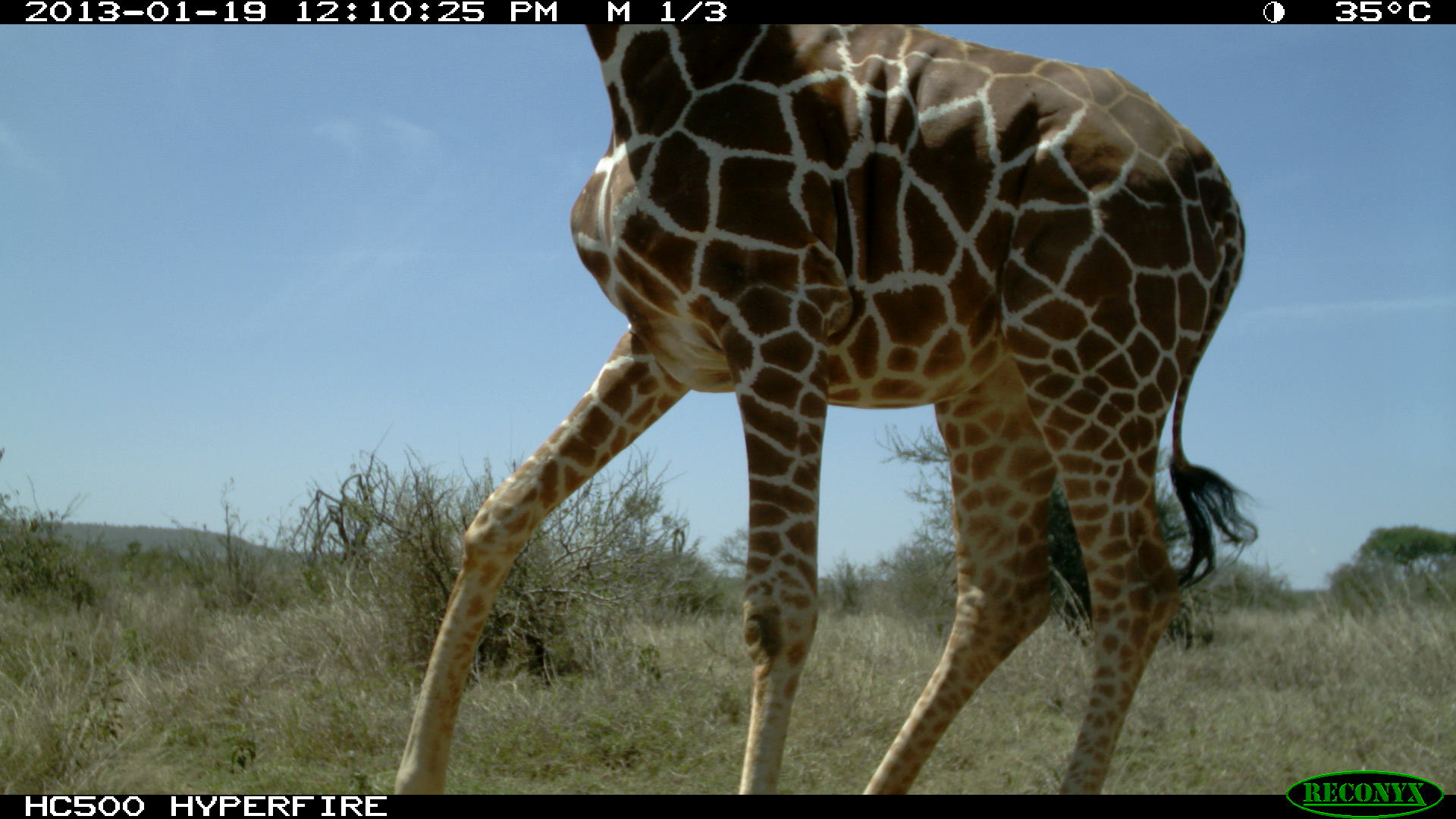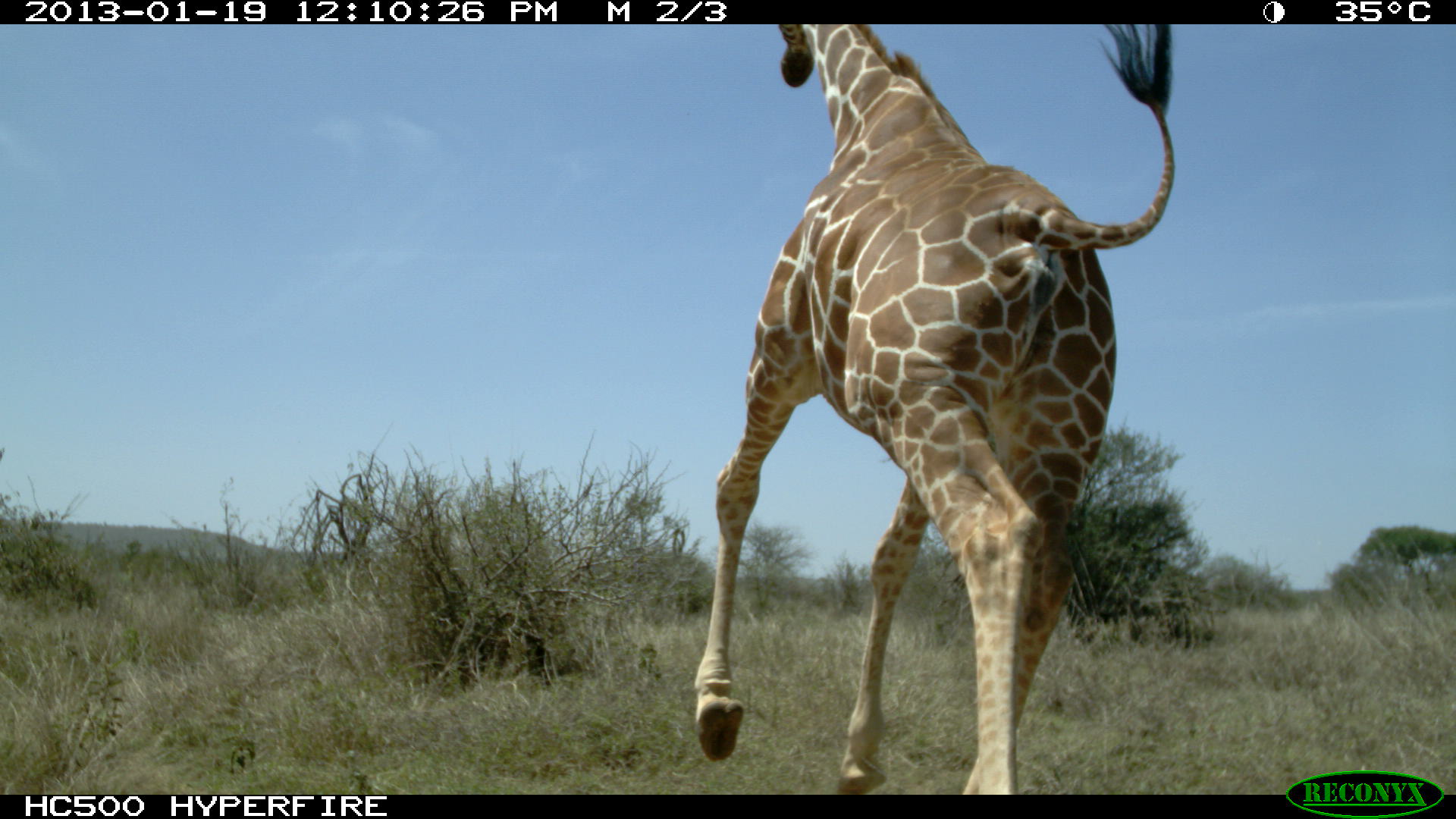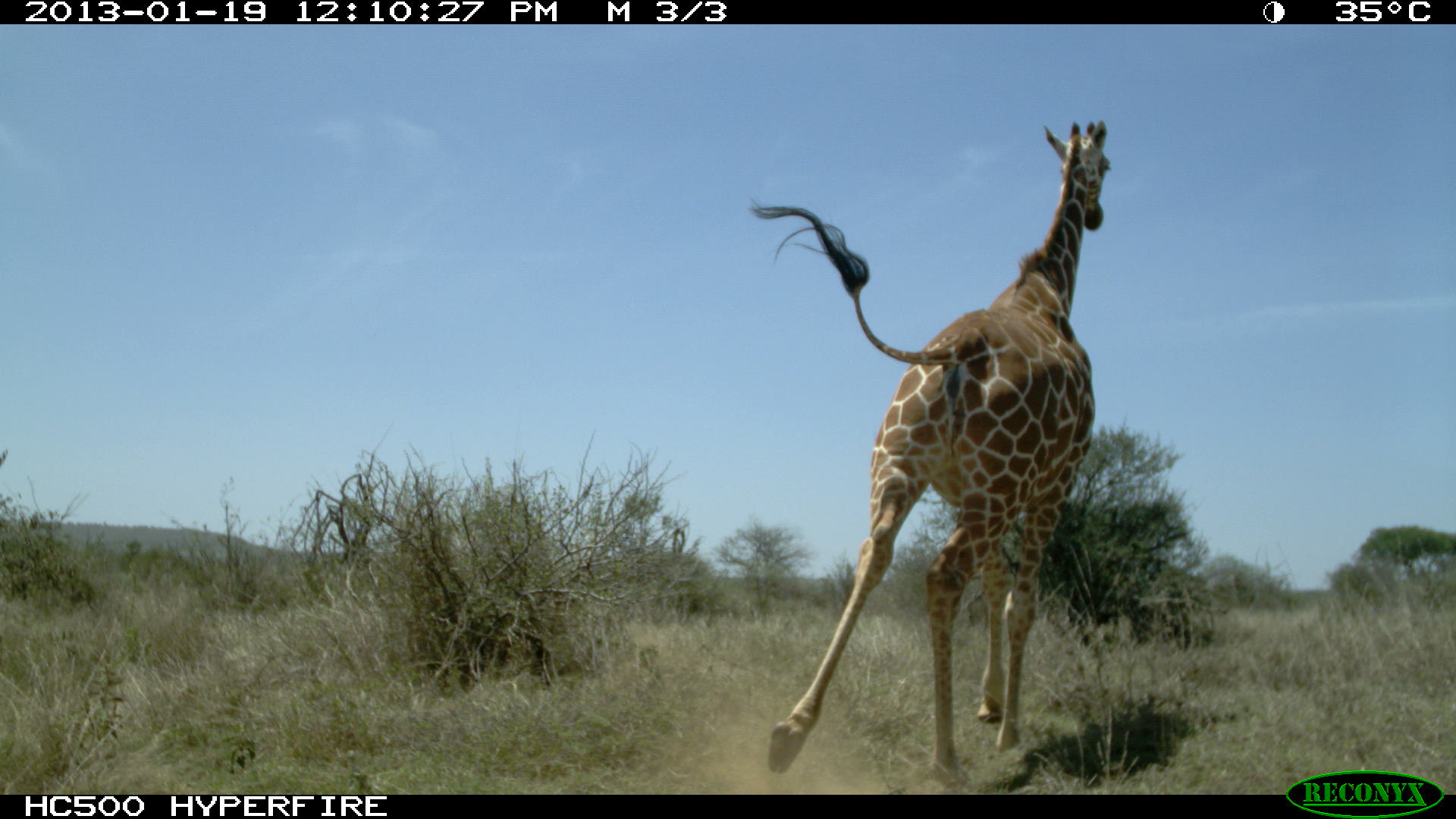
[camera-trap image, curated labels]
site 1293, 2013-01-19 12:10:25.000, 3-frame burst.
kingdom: Animalia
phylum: Chordata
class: Mammalia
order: Artiodactyla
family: Giraffidae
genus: Giraffa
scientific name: Giraffa camelopardalis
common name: giraffe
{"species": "Giraffa camelopardalis (giraffe)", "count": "1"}